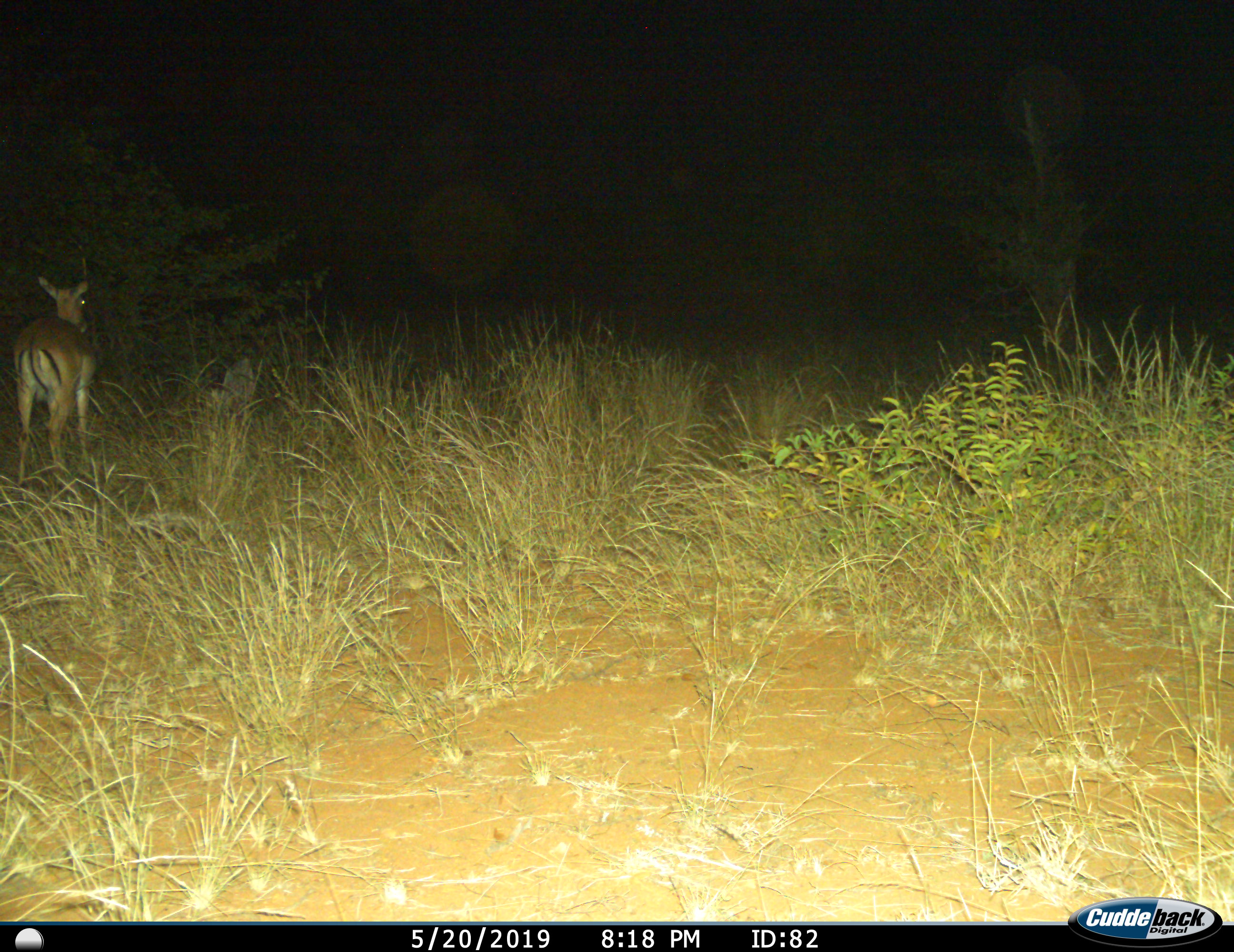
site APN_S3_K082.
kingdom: Animalia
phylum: Chordata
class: Mammalia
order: Artiodactyla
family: Bovidae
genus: Aepyceros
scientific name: Aepyceros melampus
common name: impala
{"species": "impala (Aepyceros melampus)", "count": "1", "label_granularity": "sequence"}